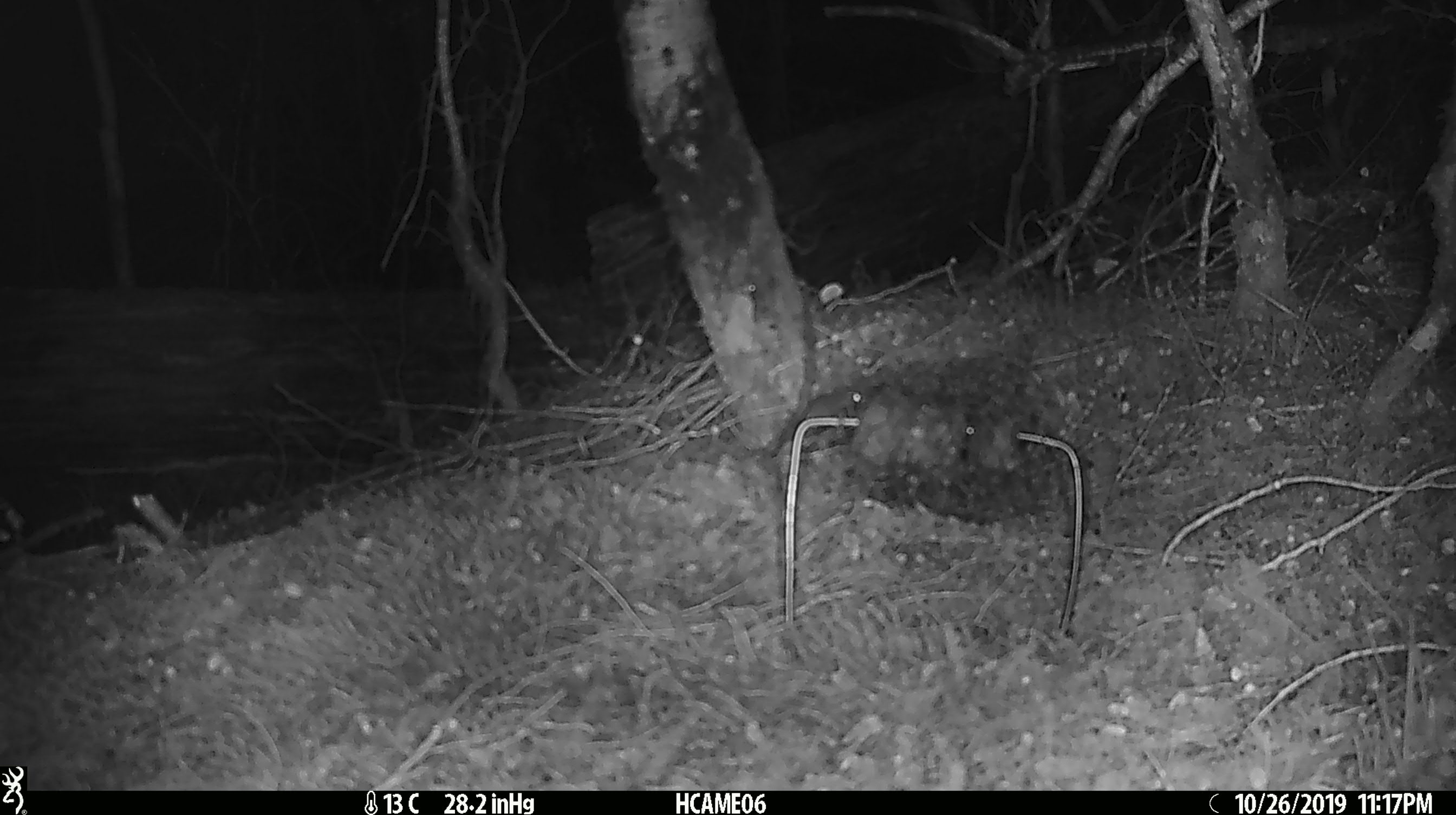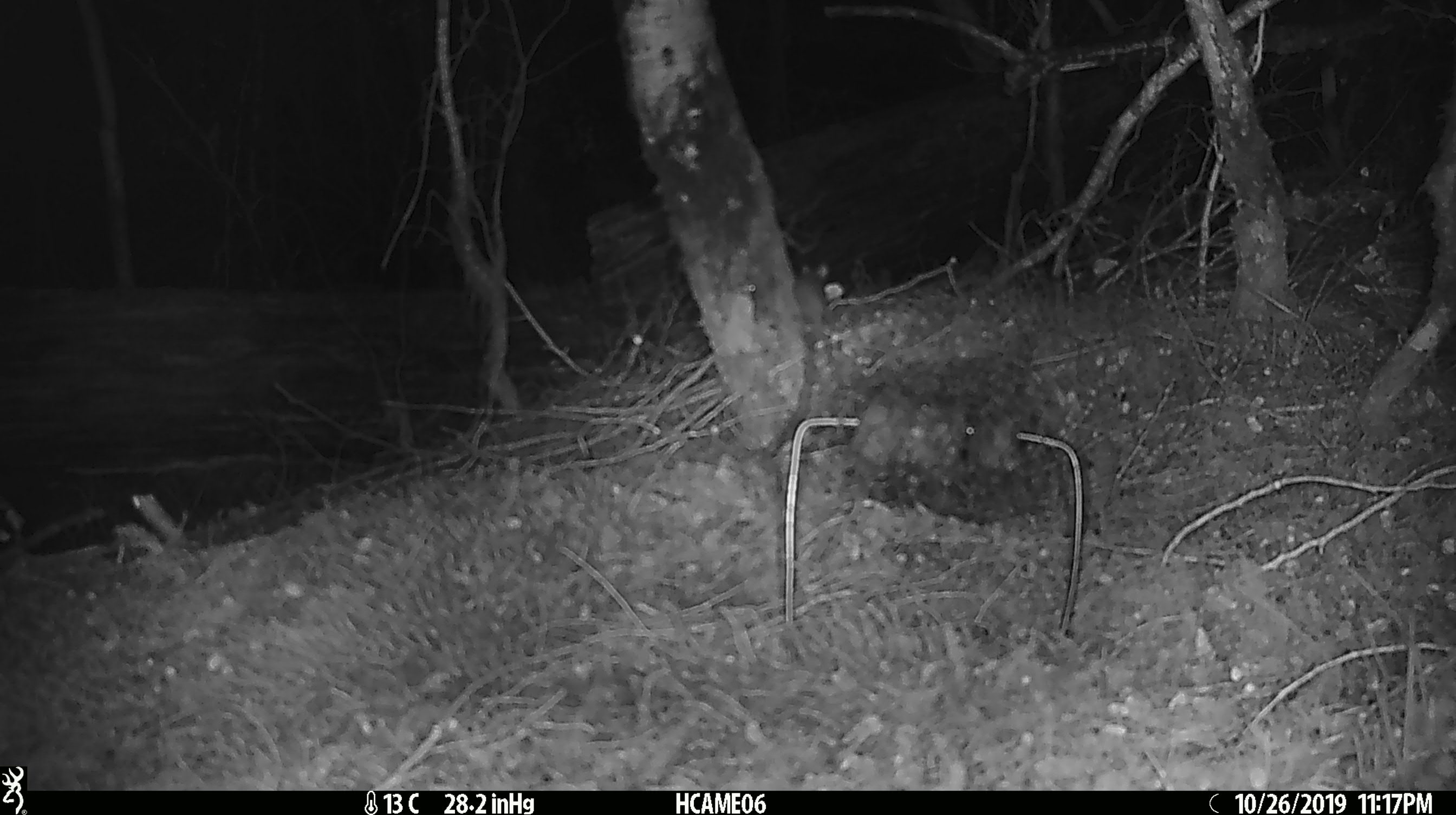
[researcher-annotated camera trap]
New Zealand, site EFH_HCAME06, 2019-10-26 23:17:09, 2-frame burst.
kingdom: Animalia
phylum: Chordata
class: Mammalia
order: Rodentia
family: Muridae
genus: Mus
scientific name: Mus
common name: mouse